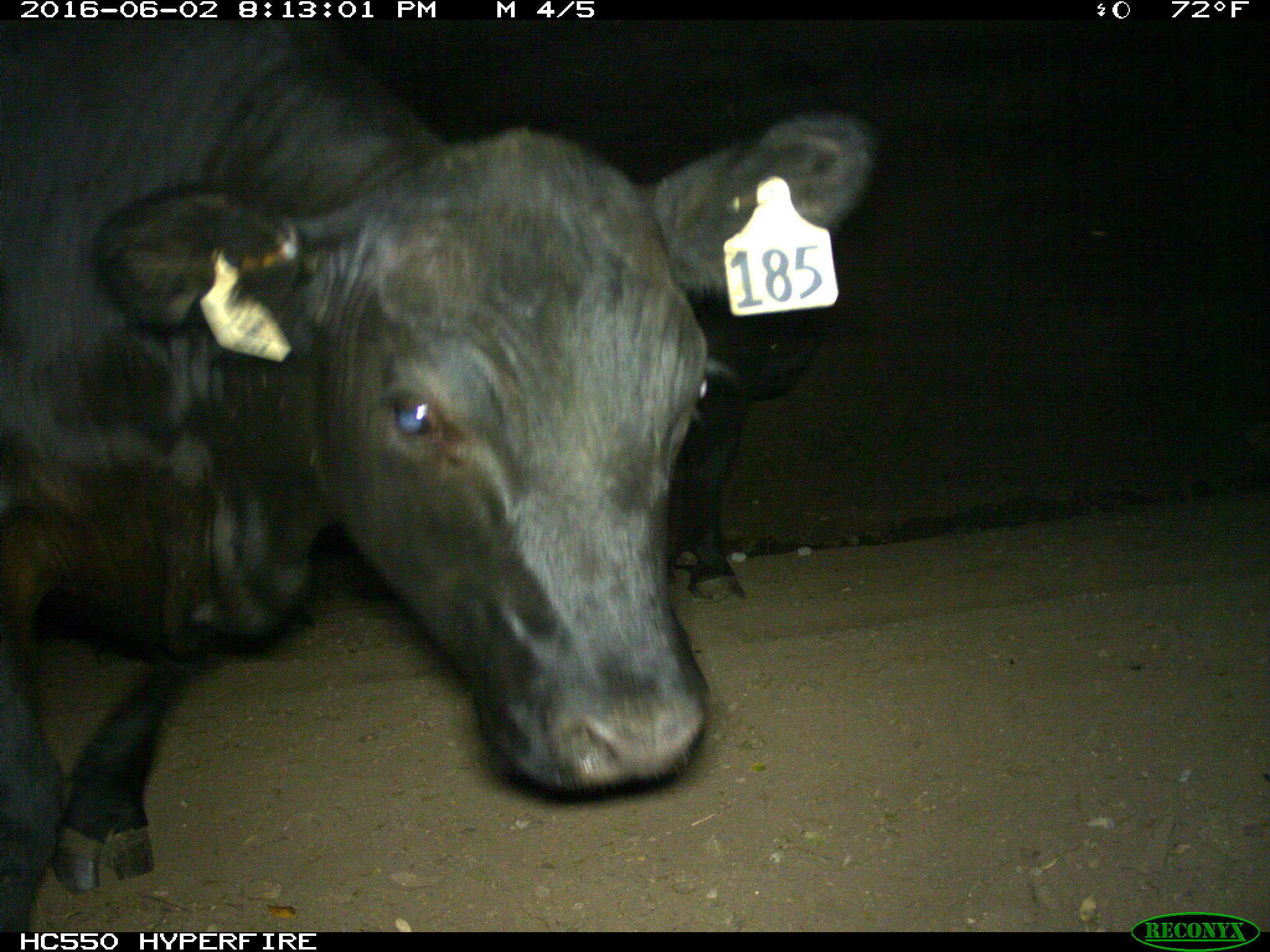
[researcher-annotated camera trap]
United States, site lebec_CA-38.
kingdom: Animalia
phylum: Chordata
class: Mammalia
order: Artiodactyla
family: Bovidae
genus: Bos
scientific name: Bos taurus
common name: domestic cow